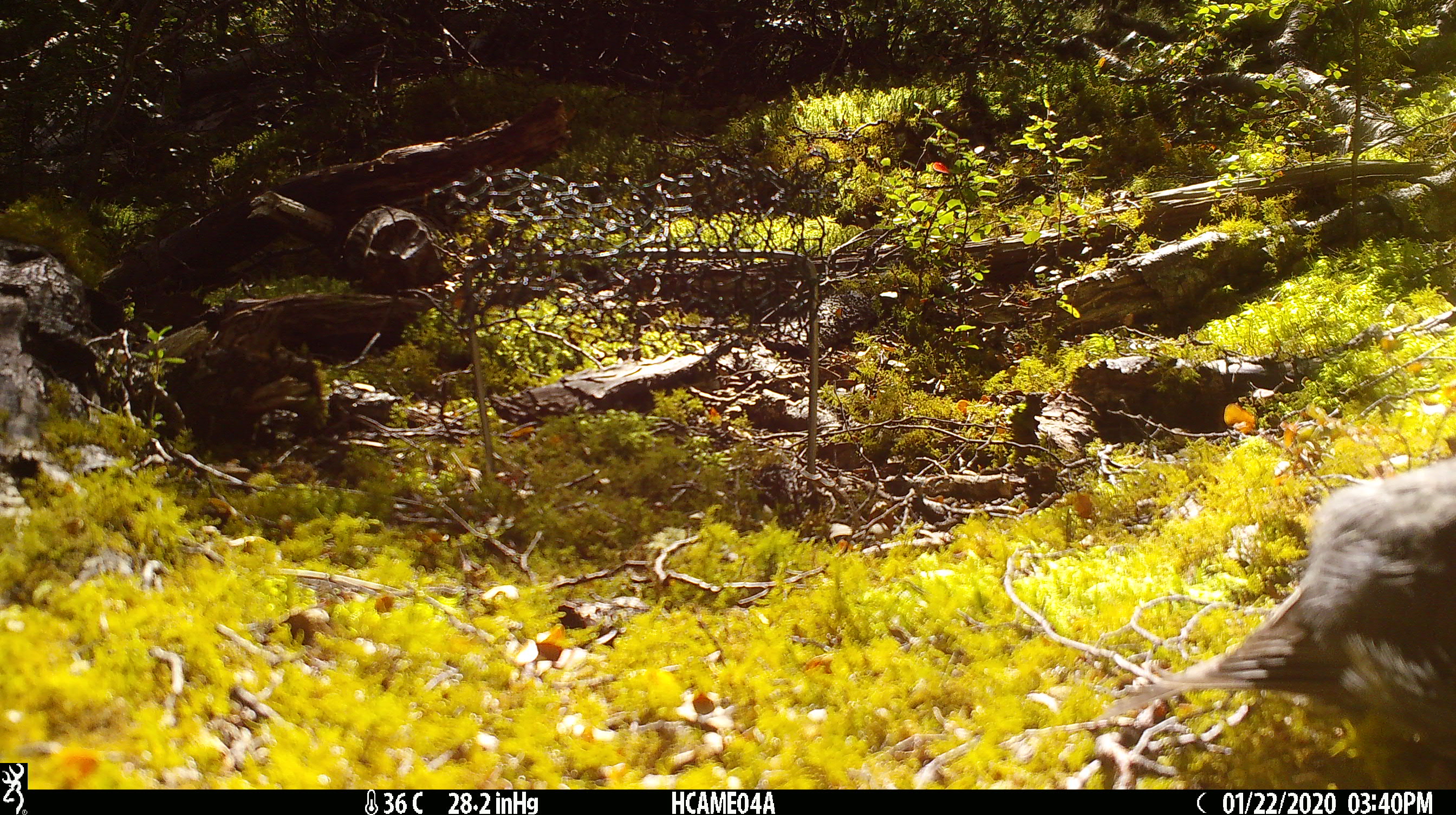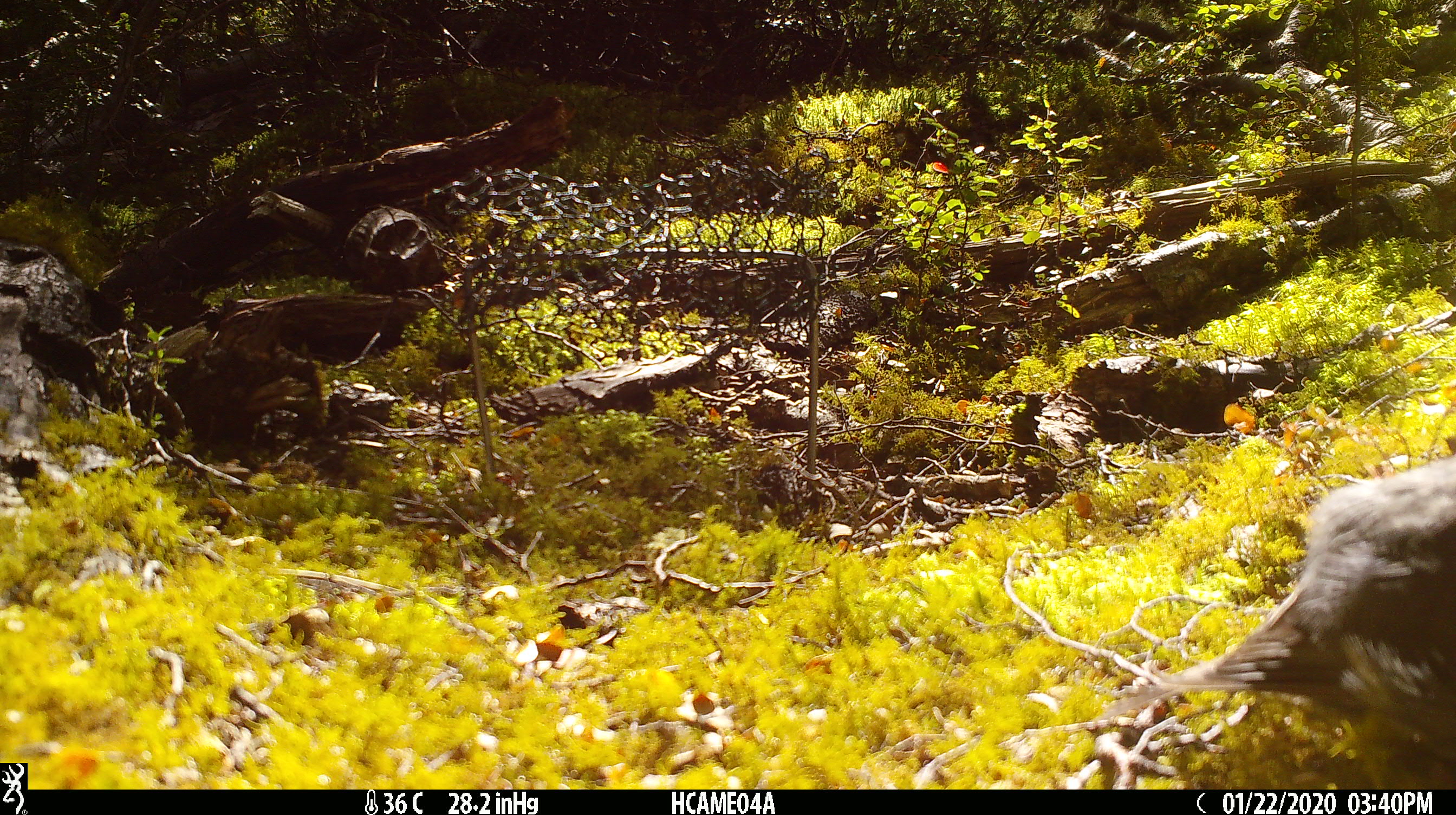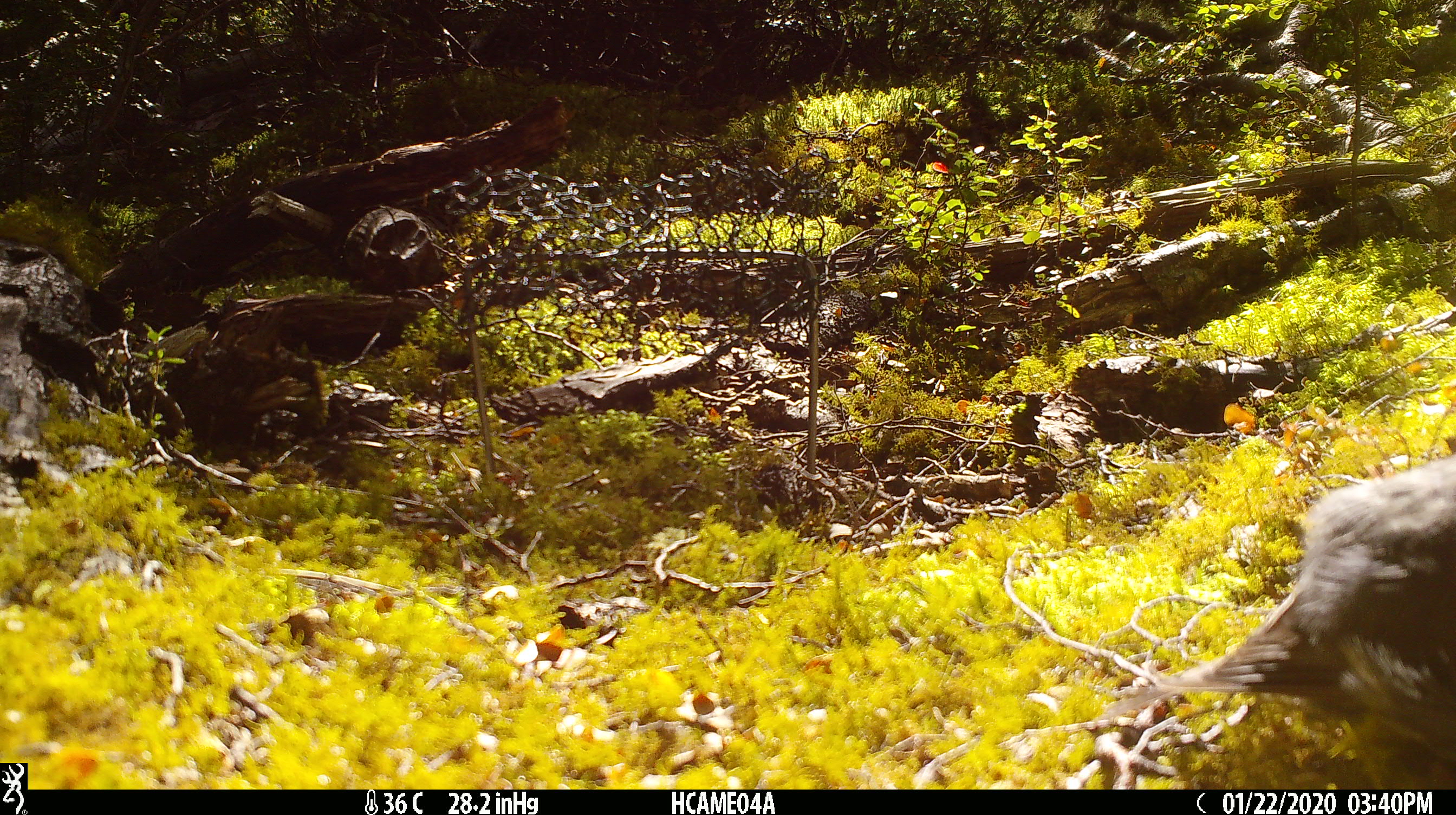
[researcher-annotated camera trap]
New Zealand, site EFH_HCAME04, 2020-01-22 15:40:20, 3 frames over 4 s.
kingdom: Animalia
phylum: Chordata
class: Aves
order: Passeriformes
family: Petroicidae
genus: Petroica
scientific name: Petroica australis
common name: new zealand robin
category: robin